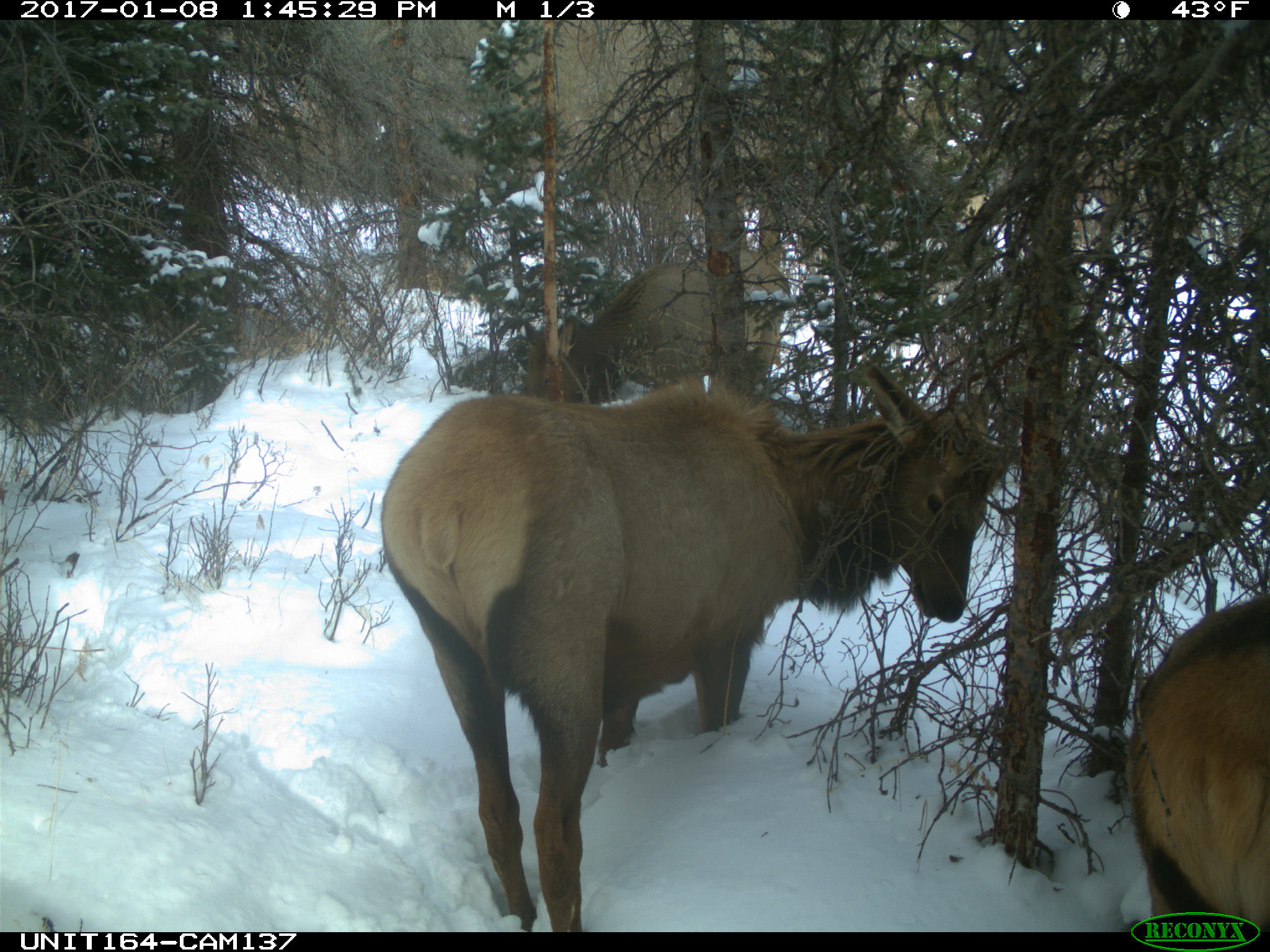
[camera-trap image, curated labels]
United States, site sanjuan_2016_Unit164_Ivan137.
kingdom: Animalia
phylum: Chordata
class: Mammalia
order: Artiodactyla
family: Cervidae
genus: Cervus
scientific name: Cervus elaphus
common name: red deer